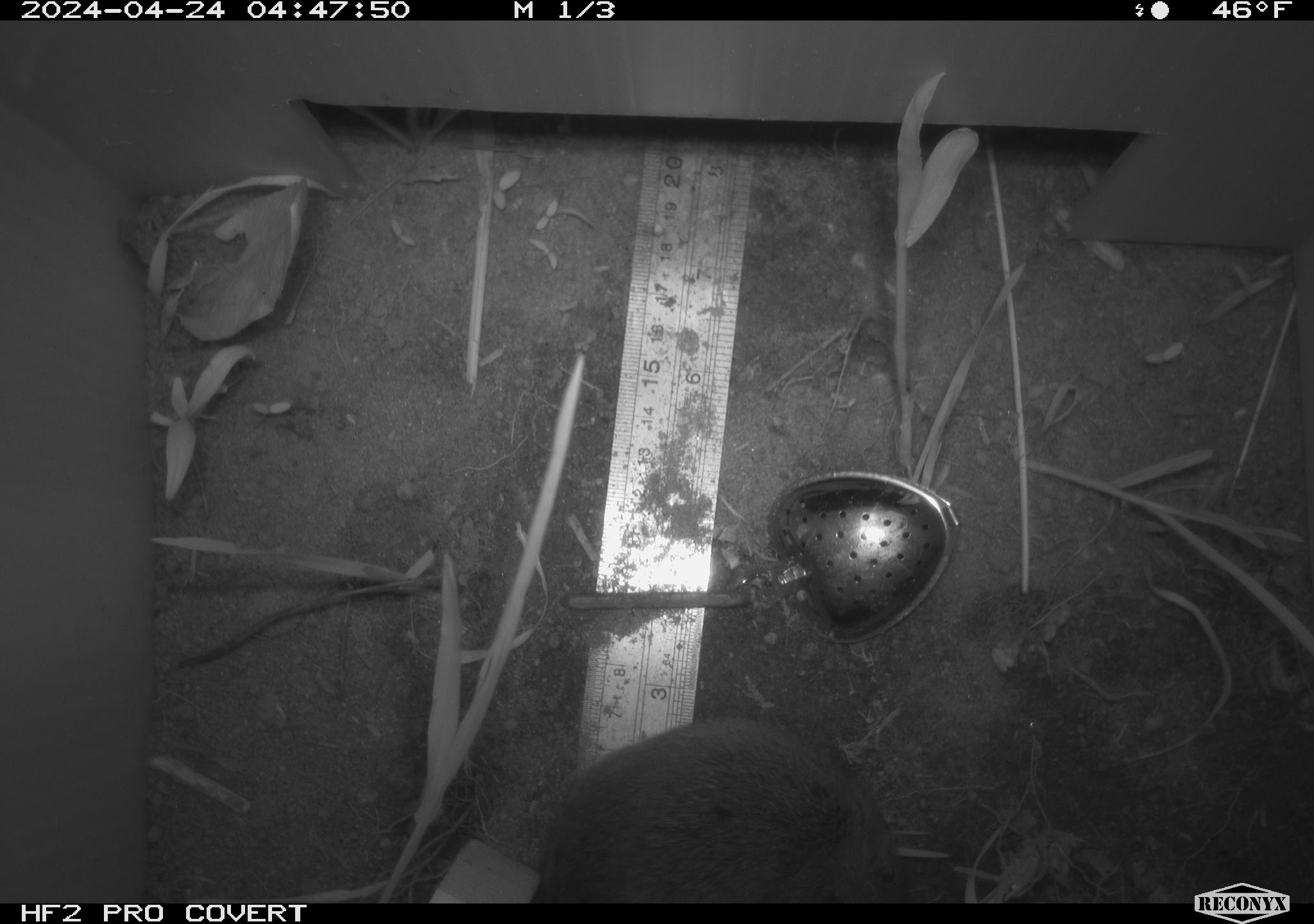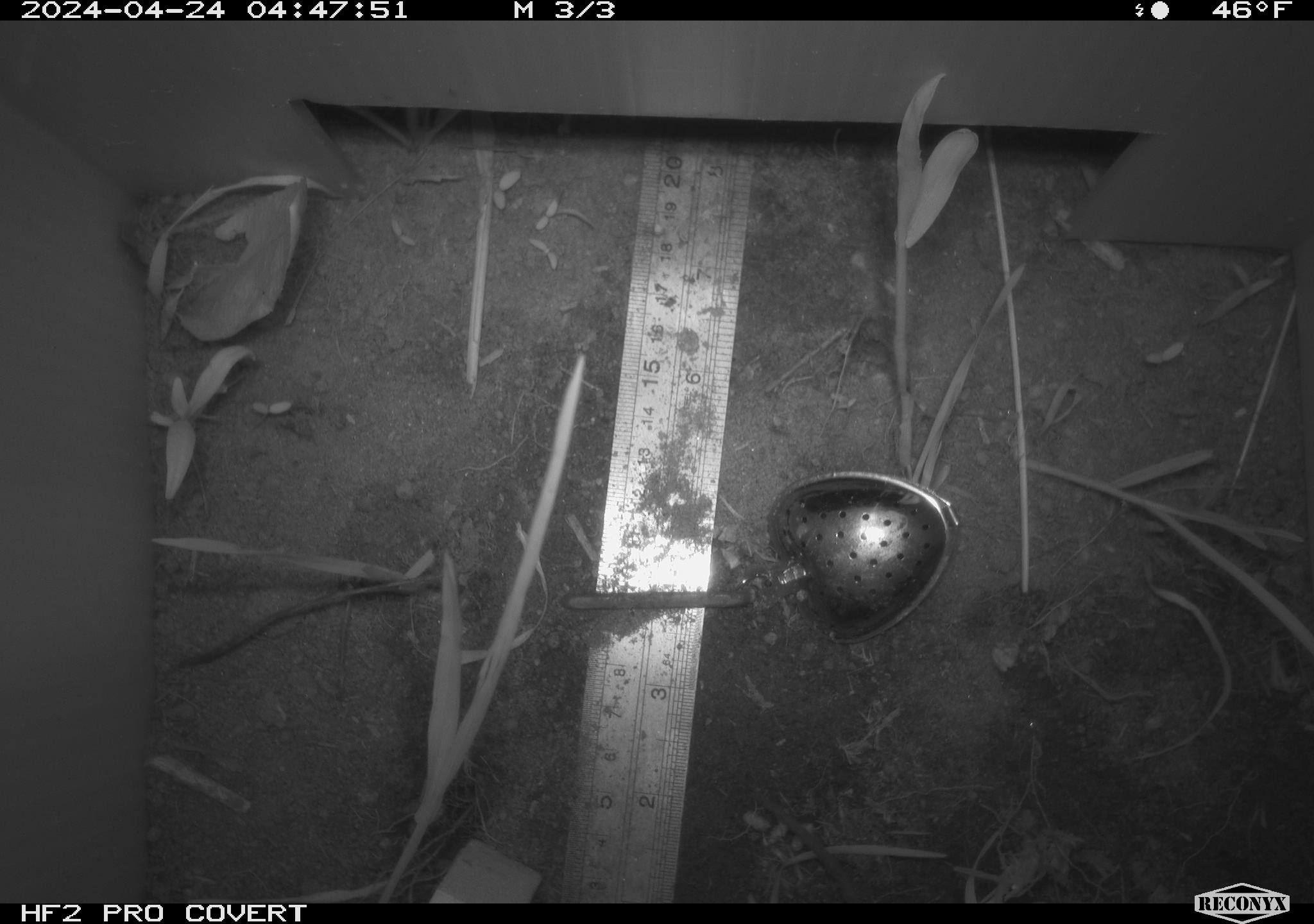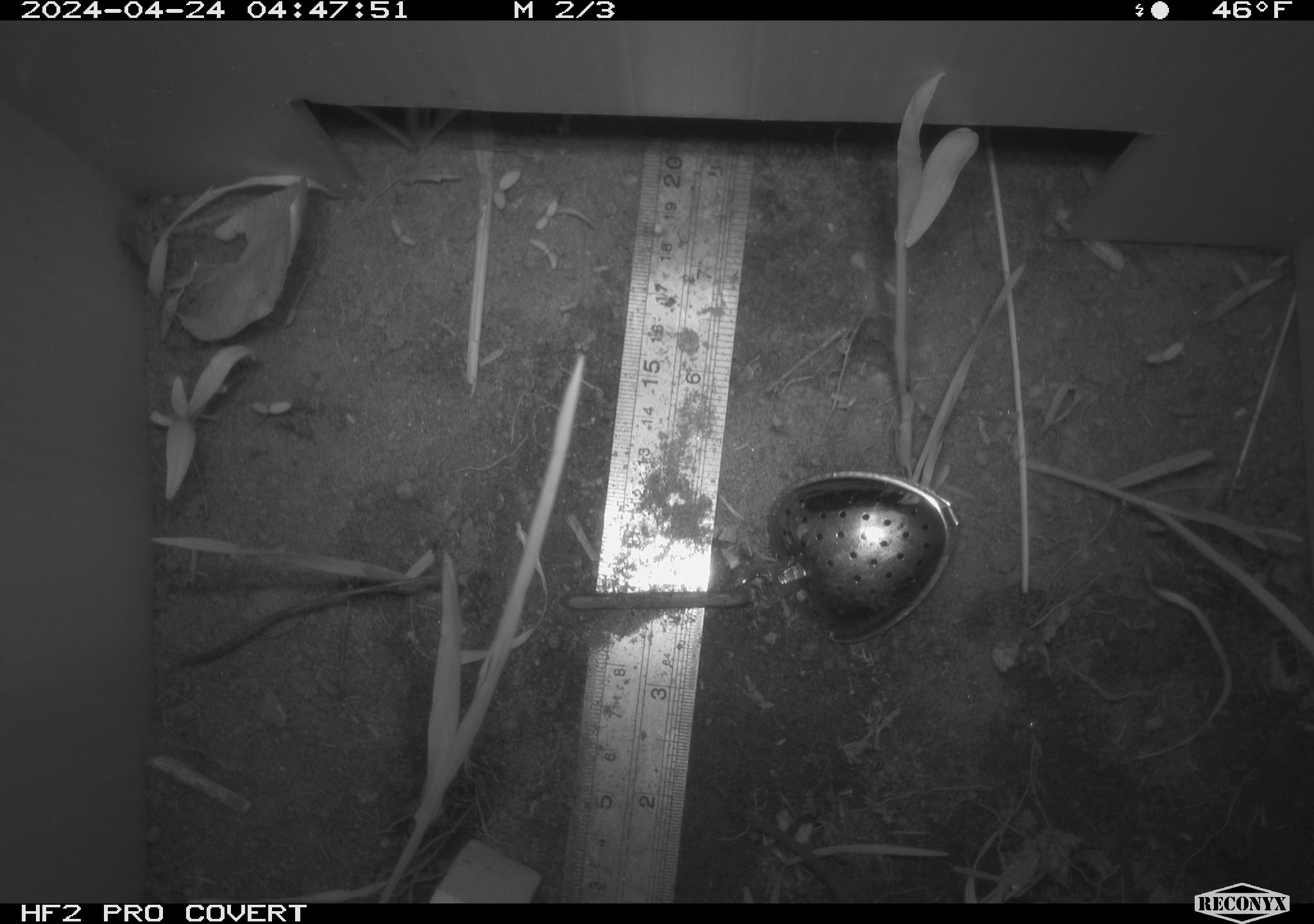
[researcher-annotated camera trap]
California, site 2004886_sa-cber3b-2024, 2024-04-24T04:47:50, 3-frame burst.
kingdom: Animalia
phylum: Chordata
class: Mammalia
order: Rodentia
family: Cricetidae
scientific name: Arvicolinae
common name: voles, lemmings, and muskrats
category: arvicolinae subfamily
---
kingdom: Animalia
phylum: Chordata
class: Mammalia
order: Rodentia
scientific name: Rodentia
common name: mouse species